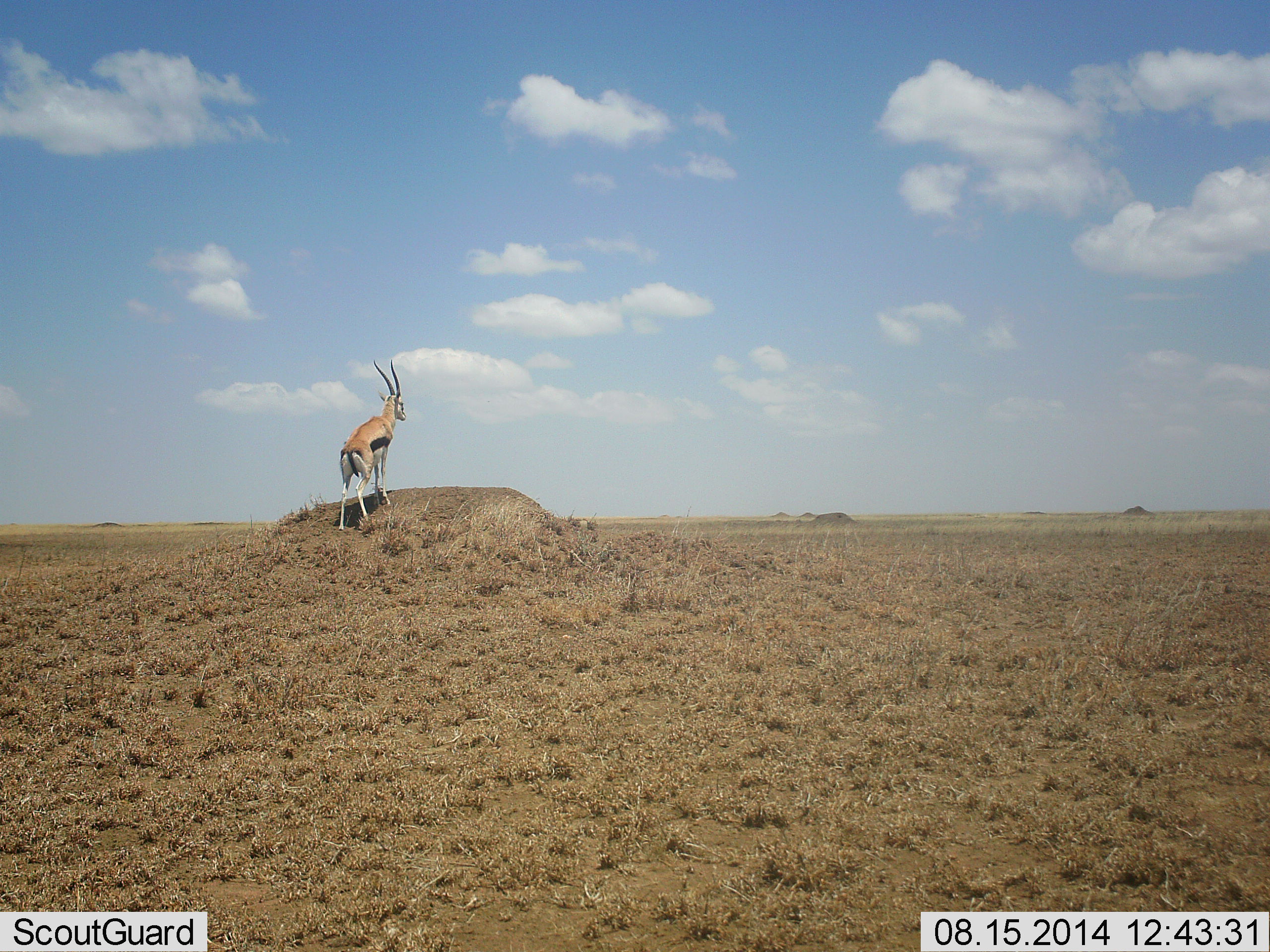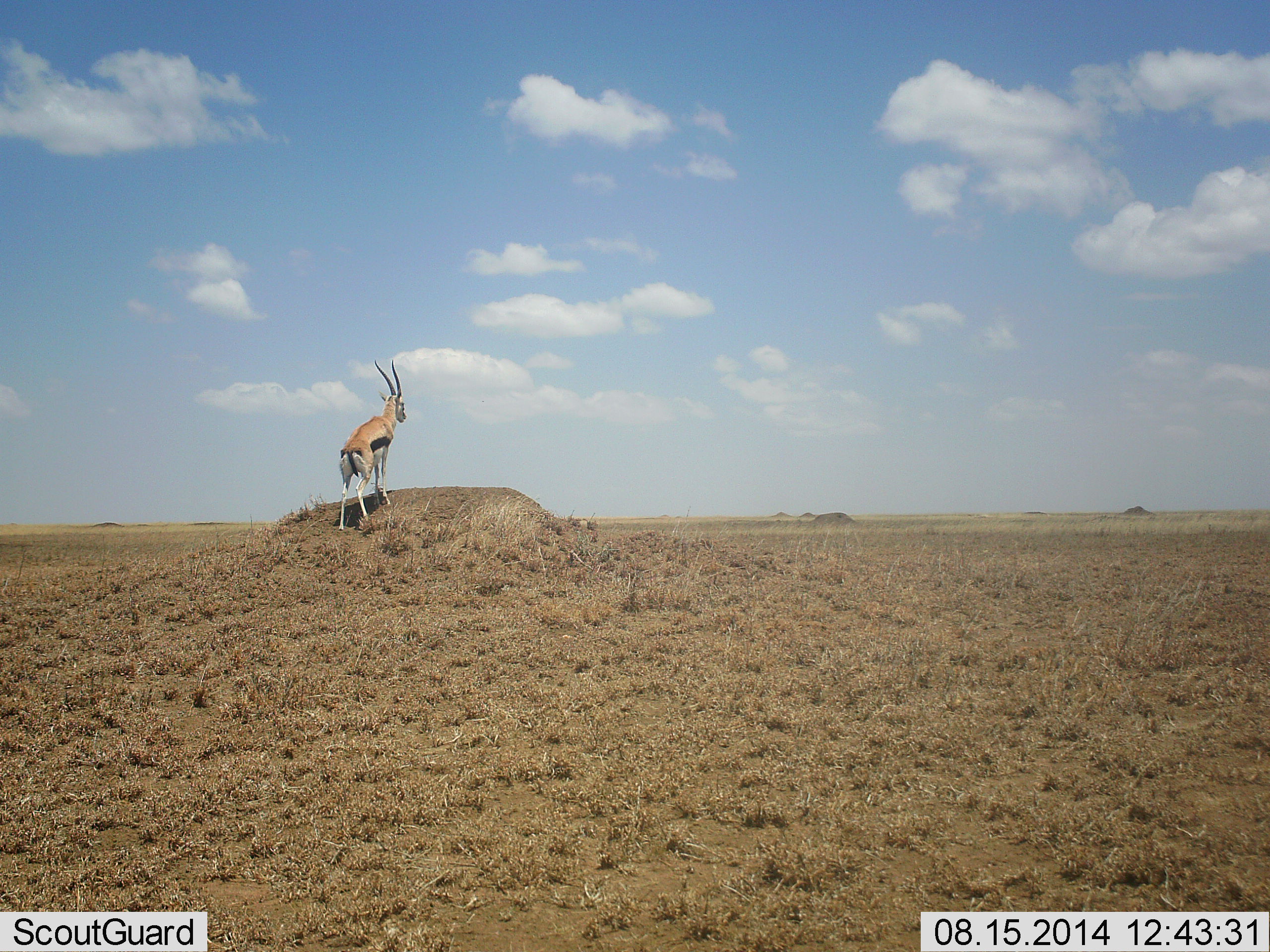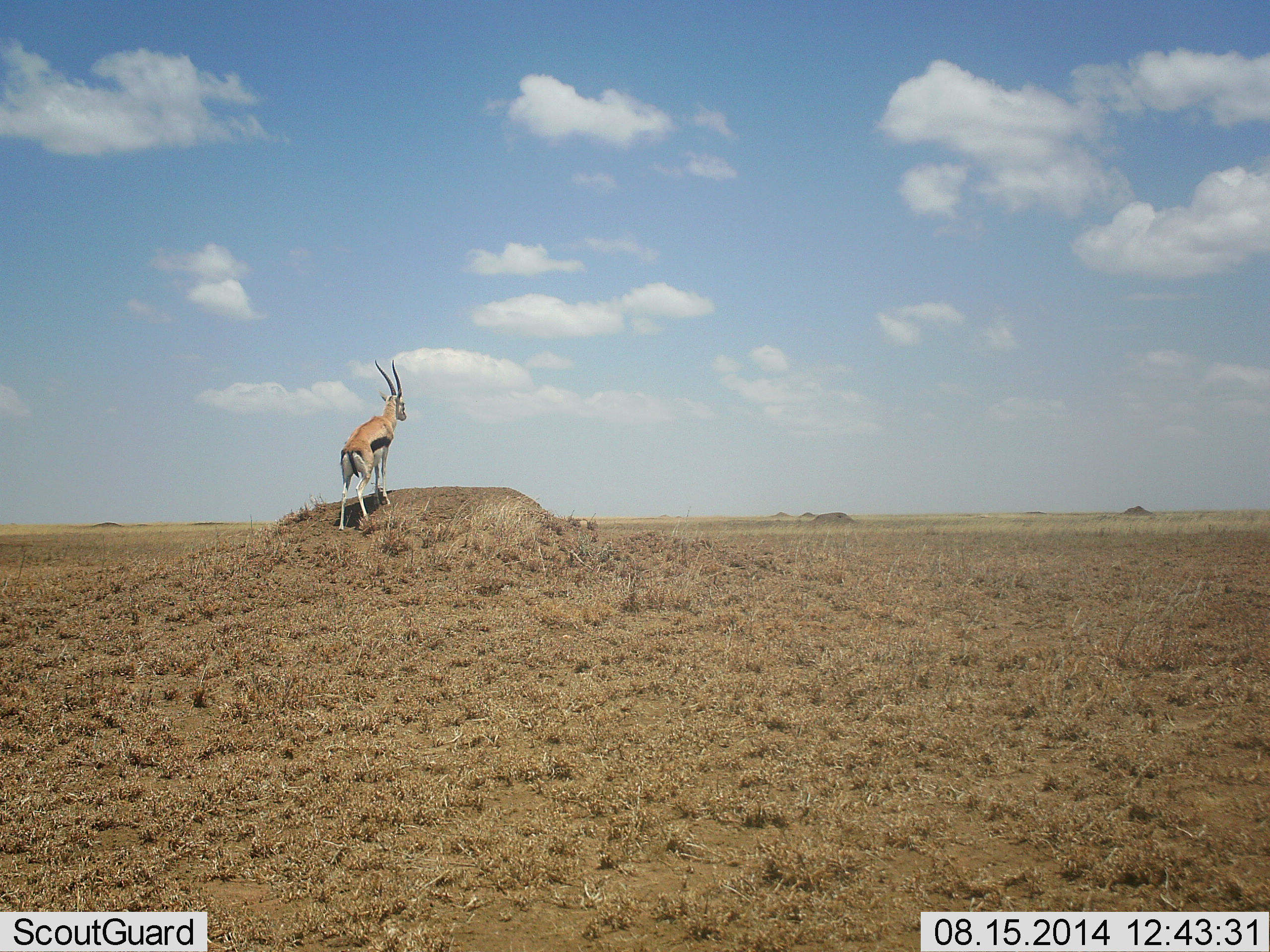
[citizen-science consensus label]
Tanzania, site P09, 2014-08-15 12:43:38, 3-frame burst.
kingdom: Animalia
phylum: Chordata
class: Mammalia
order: Artiodactyla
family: Bovidae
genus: Eudorcas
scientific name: Eudorcas thomsonii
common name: thomson's gazelle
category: gazellethomsons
Gazellethomsons (thomson's gazelle) (Eudorcas thomsonii), count 1. Behavior (volunteer vote fractions): standing 100%, resting 0%, moving 0%, interacting 0%. Young present (vote fraction): 0%. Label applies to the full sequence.